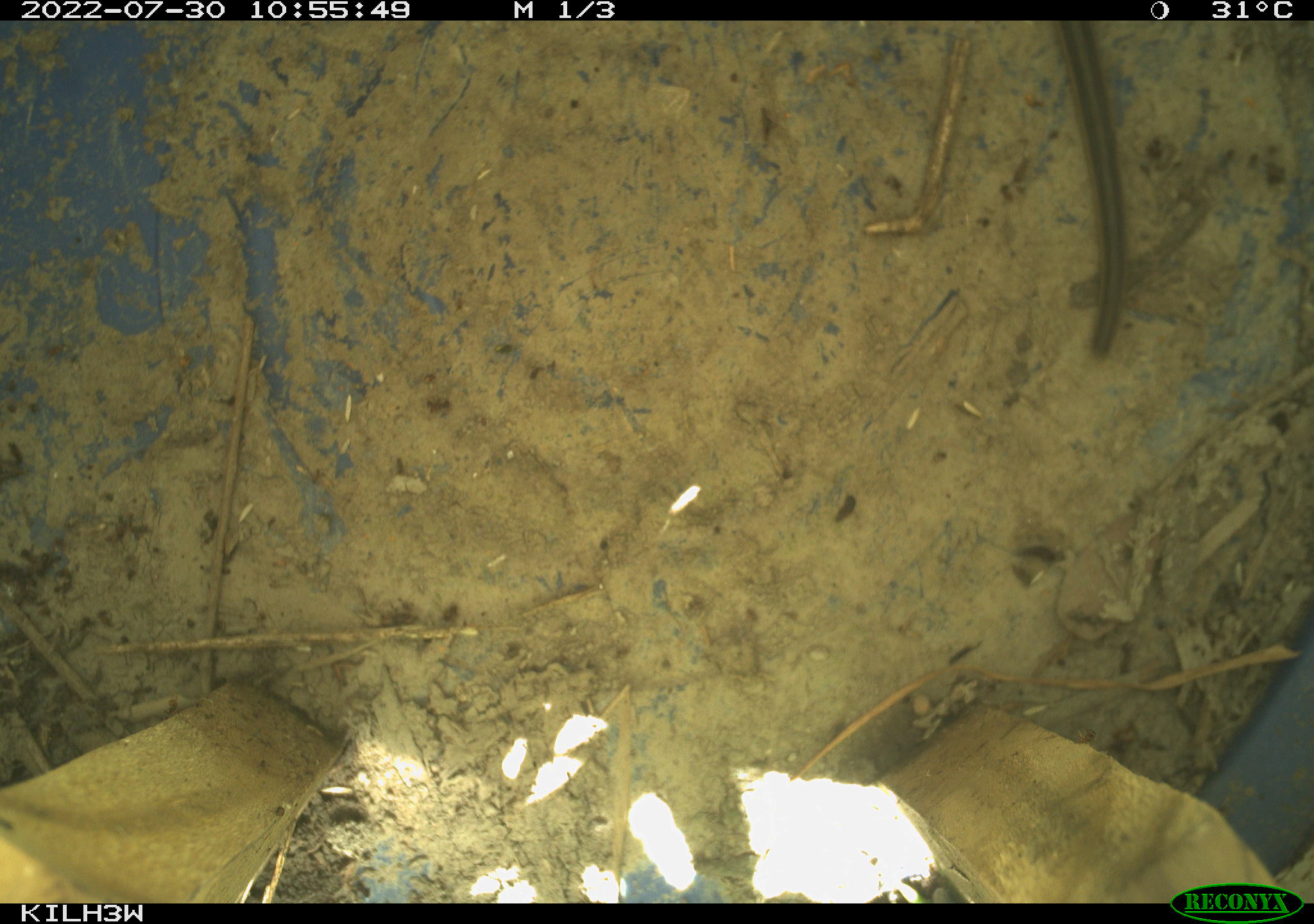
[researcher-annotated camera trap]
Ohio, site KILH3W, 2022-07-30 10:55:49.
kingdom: Animalia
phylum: Chordata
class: Reptilia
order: Squamata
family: Colubridae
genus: Thamnophis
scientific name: Thamnophis sirtalis sirtalis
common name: eastern gartersnake